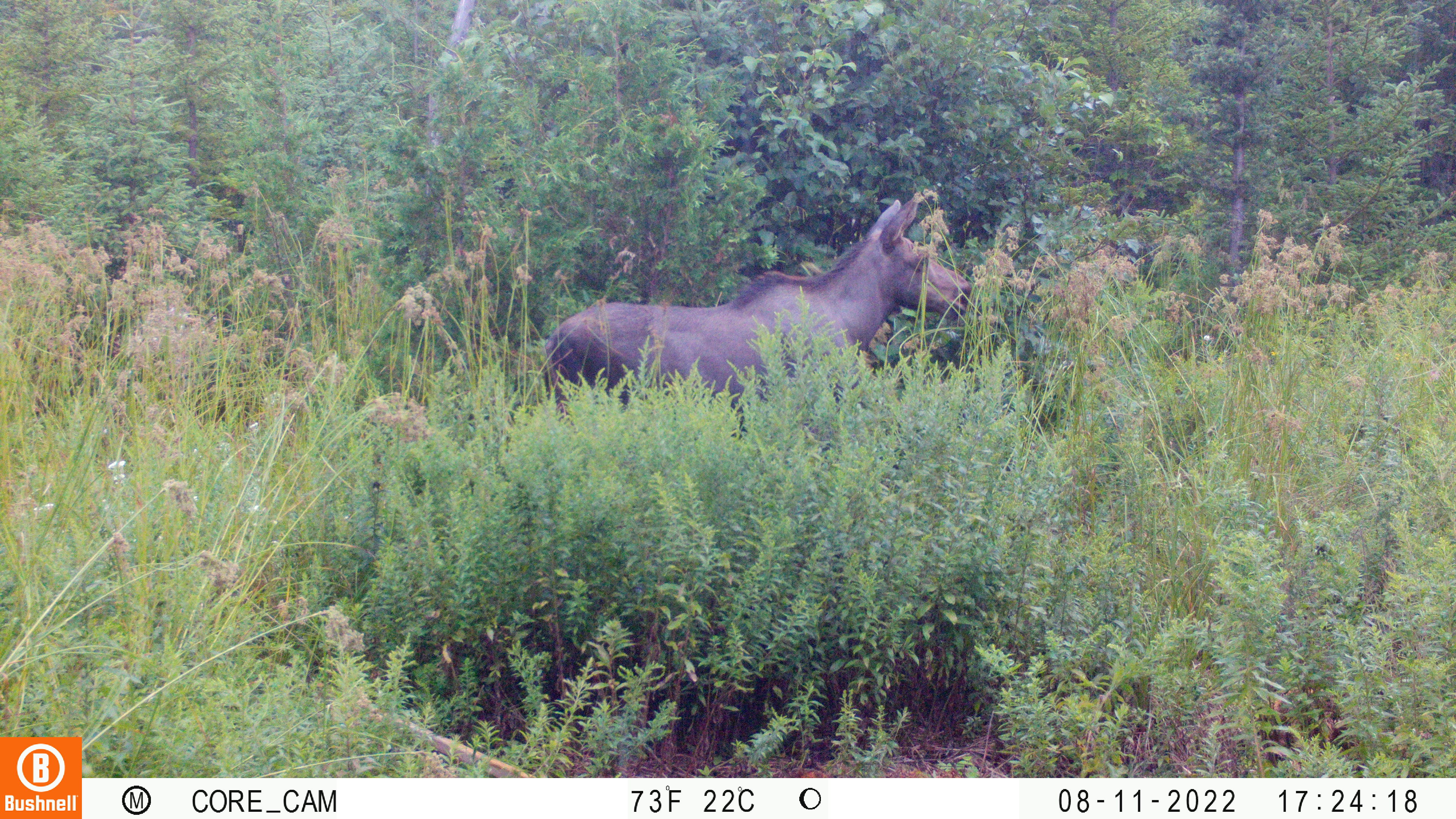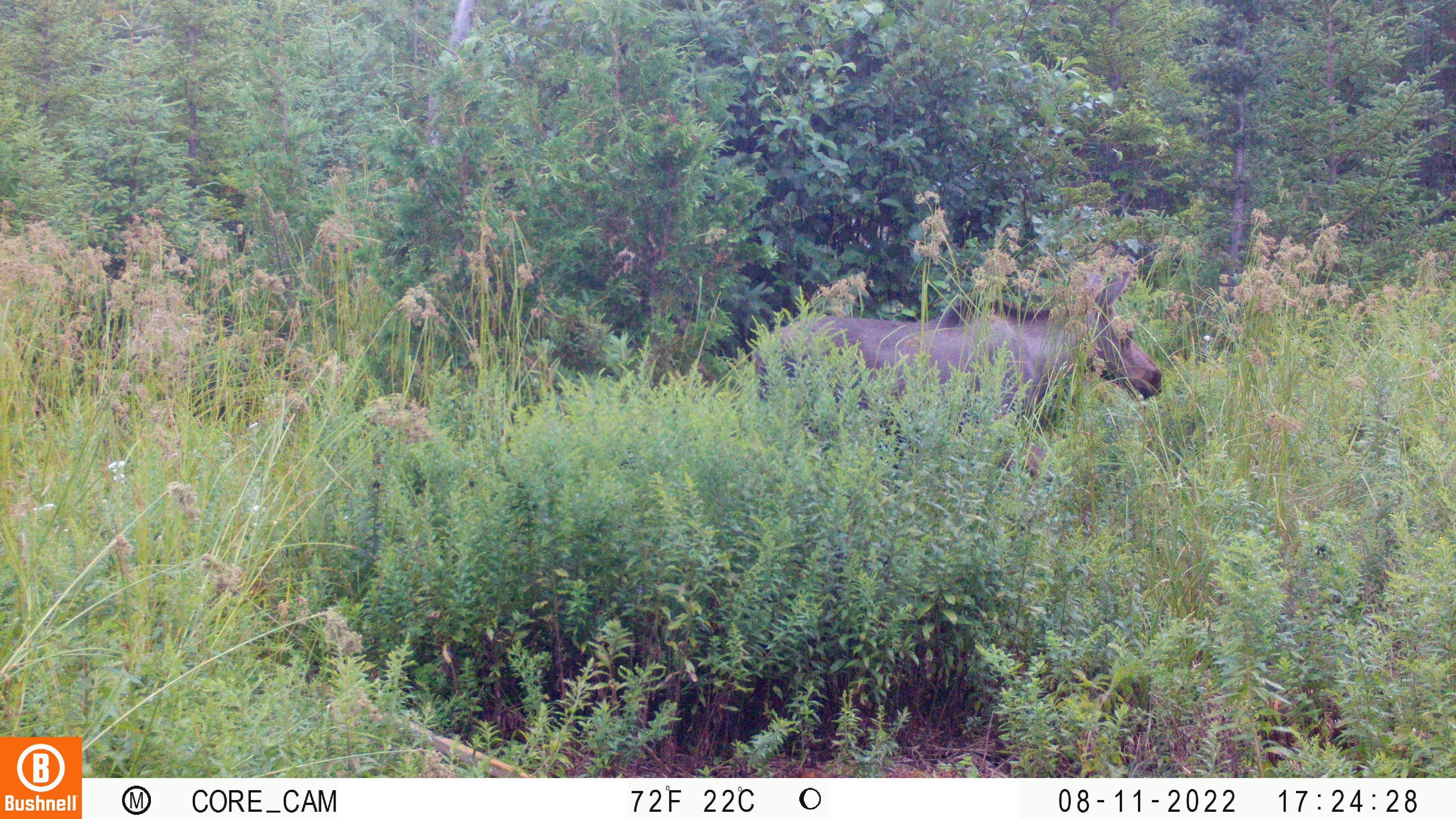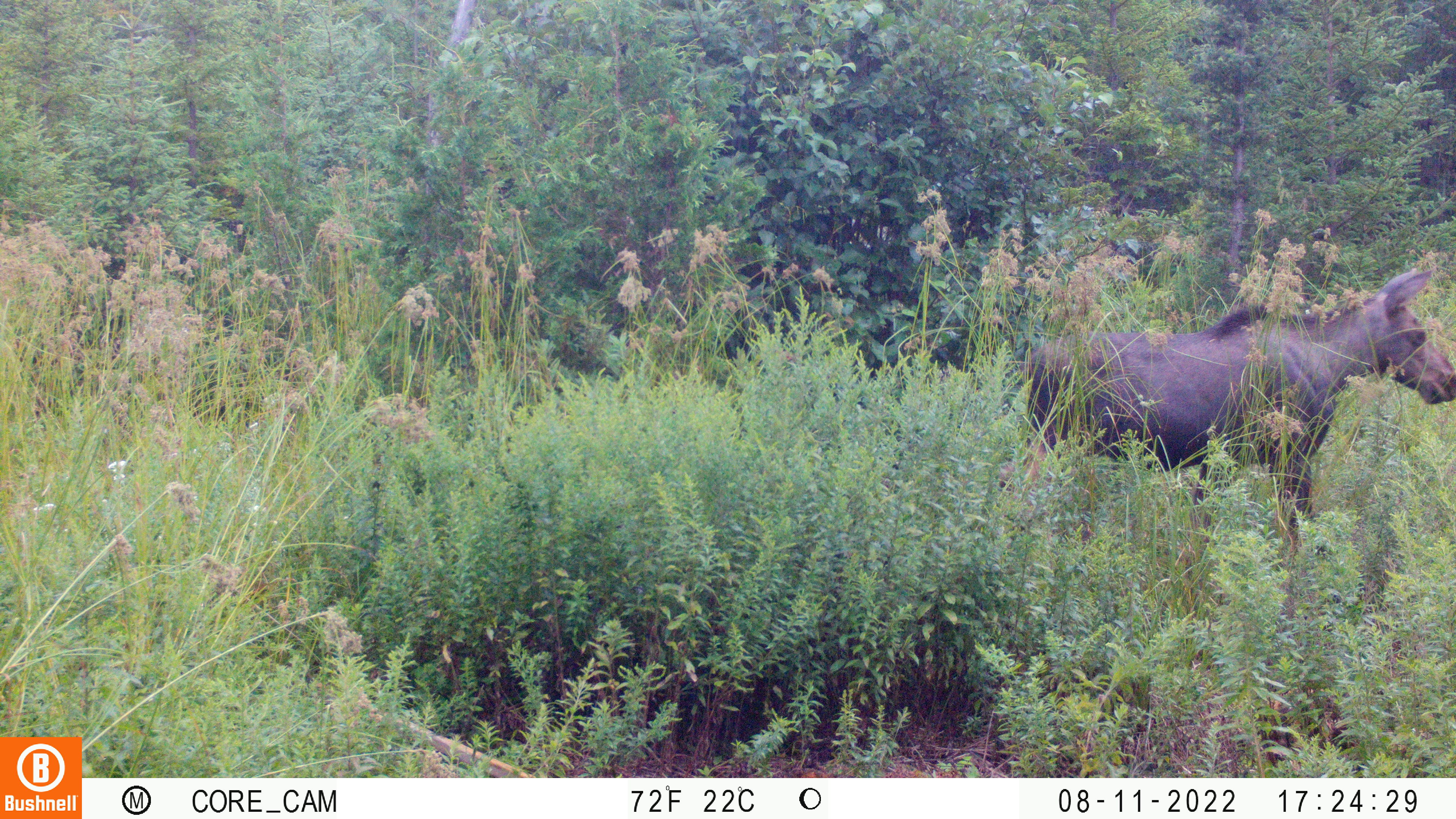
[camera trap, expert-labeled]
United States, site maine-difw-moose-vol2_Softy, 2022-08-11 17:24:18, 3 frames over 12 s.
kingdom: Animalia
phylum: Chordata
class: Mammalia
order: Artiodactyla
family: Cervidae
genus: Alces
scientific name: Alces alces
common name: moose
Moose (Alces alces).